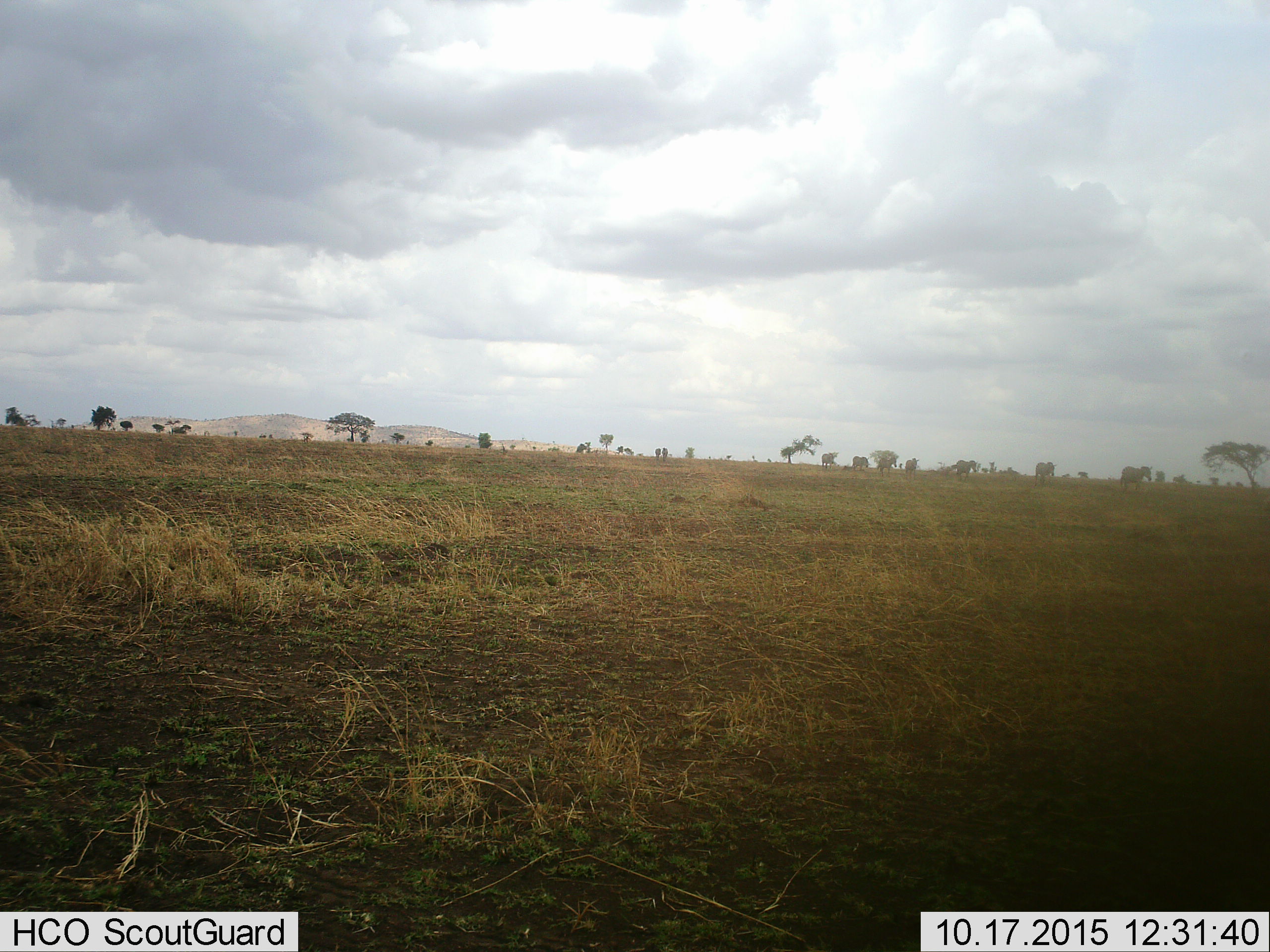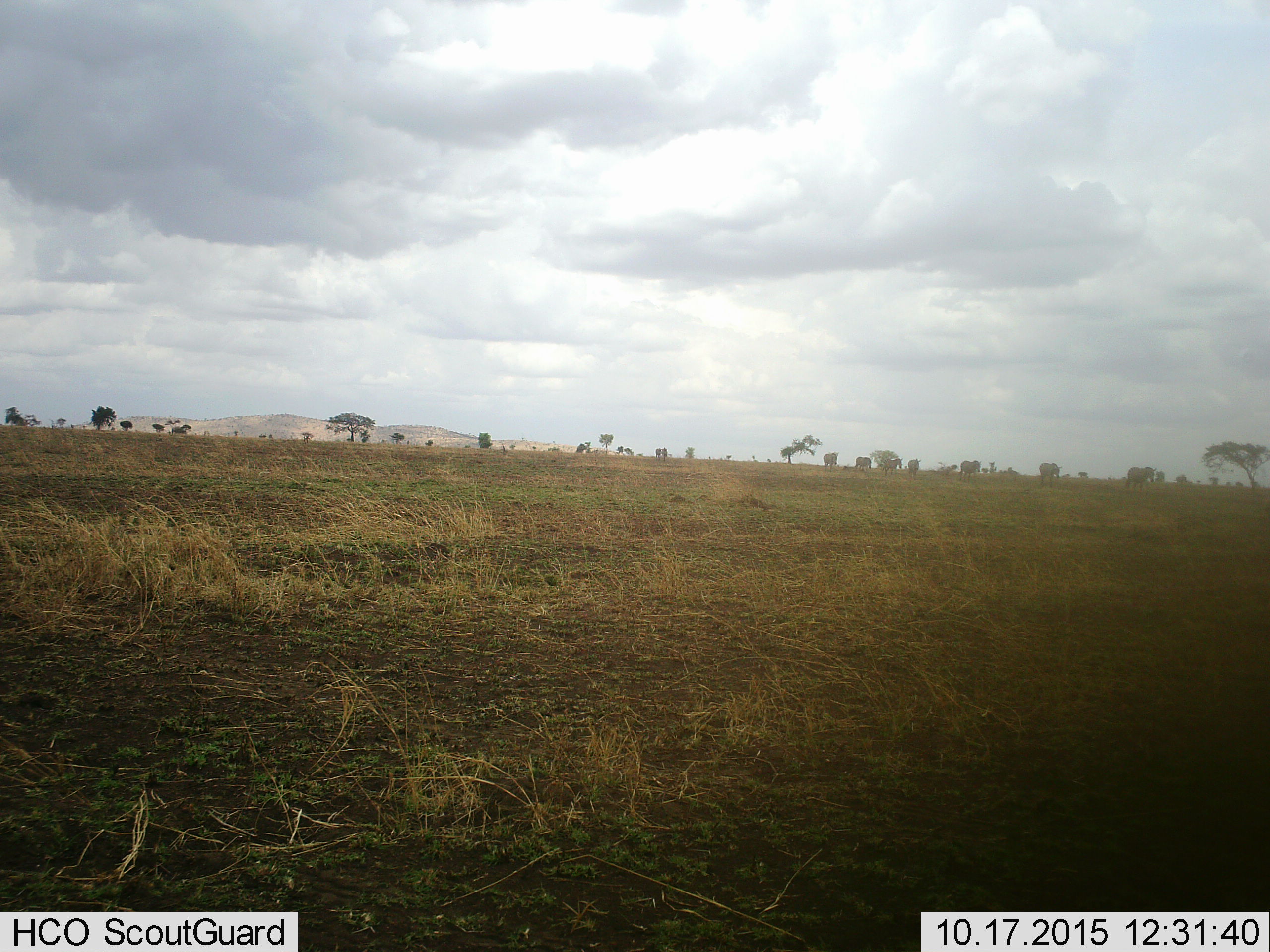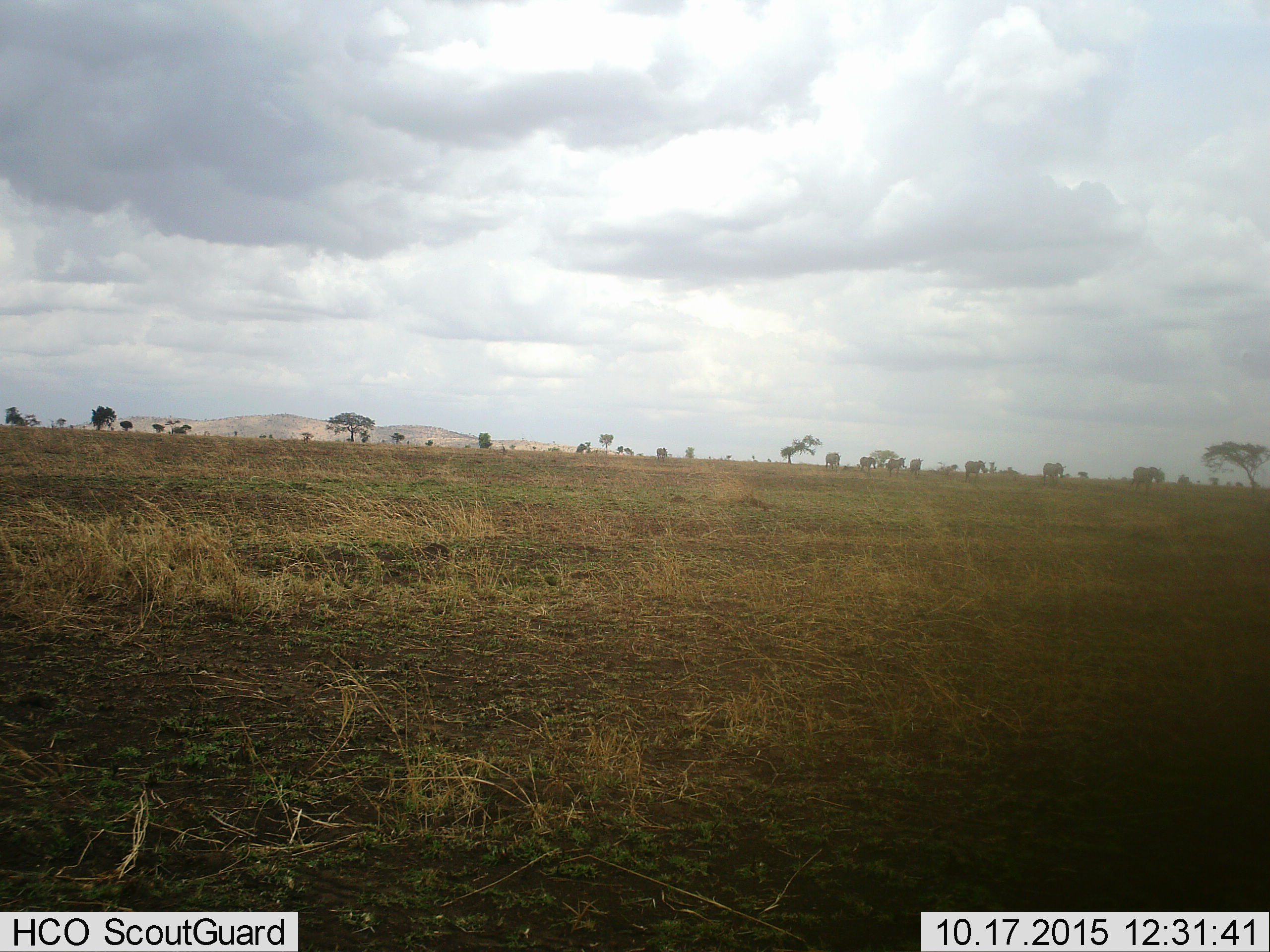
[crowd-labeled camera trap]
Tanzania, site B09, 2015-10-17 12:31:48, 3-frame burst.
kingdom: Animalia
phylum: Chordata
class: Mammalia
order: Perissodactyla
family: Equidae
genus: Equus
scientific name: Equus quagga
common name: plains zebra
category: zebra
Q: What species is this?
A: Zebra (plains zebra) (Equus quagga).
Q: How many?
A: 9.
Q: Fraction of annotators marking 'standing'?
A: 8%.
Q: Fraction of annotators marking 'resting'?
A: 0%.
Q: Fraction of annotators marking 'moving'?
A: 100%.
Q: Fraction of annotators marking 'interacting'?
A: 8%.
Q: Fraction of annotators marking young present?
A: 8%.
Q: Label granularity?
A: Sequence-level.